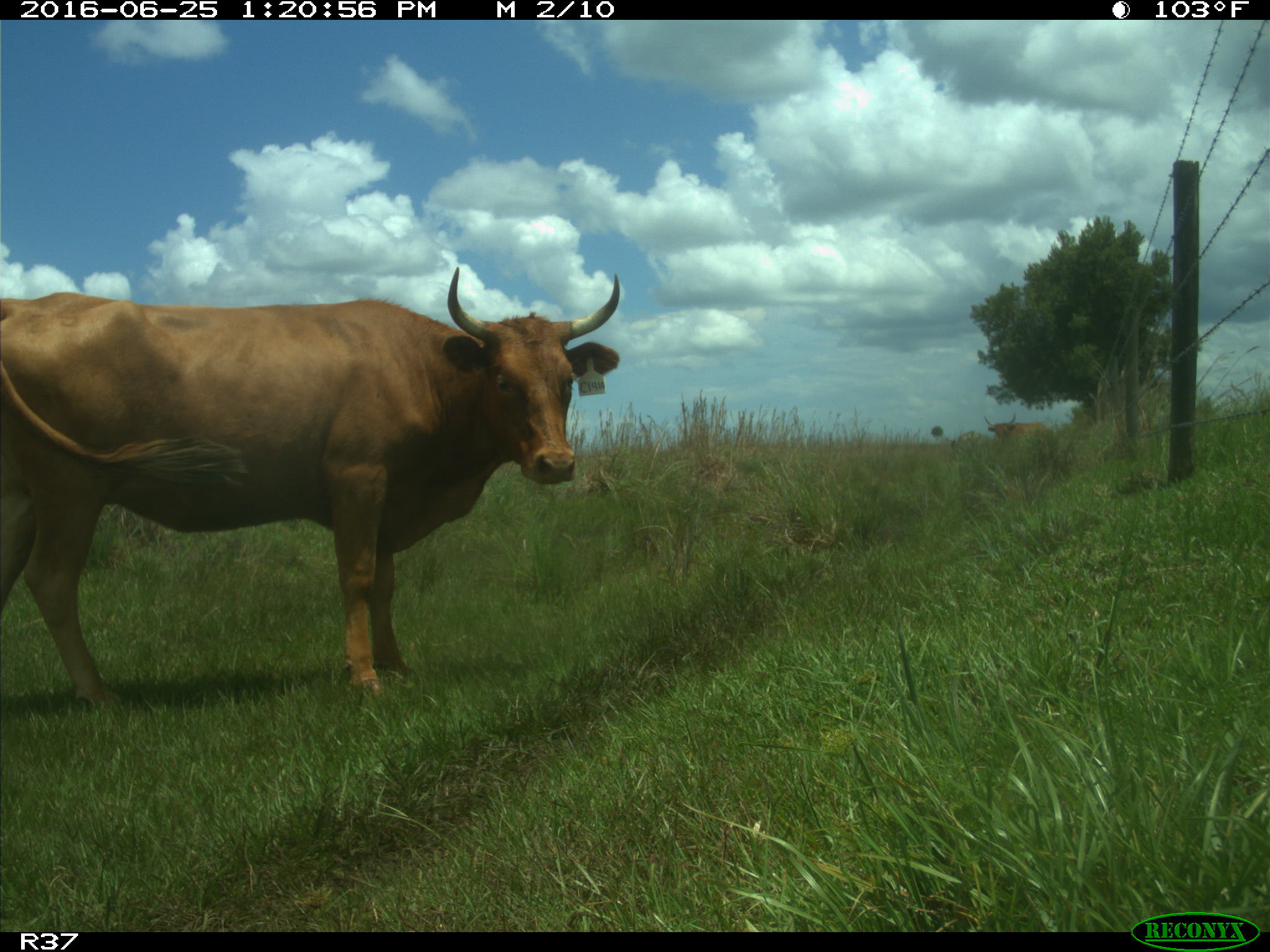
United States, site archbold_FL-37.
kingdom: Animalia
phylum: Chordata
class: Mammalia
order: Artiodactyla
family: Bovidae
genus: Bos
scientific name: Bos taurus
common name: domestic cow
Bos taurus (domestic cow).